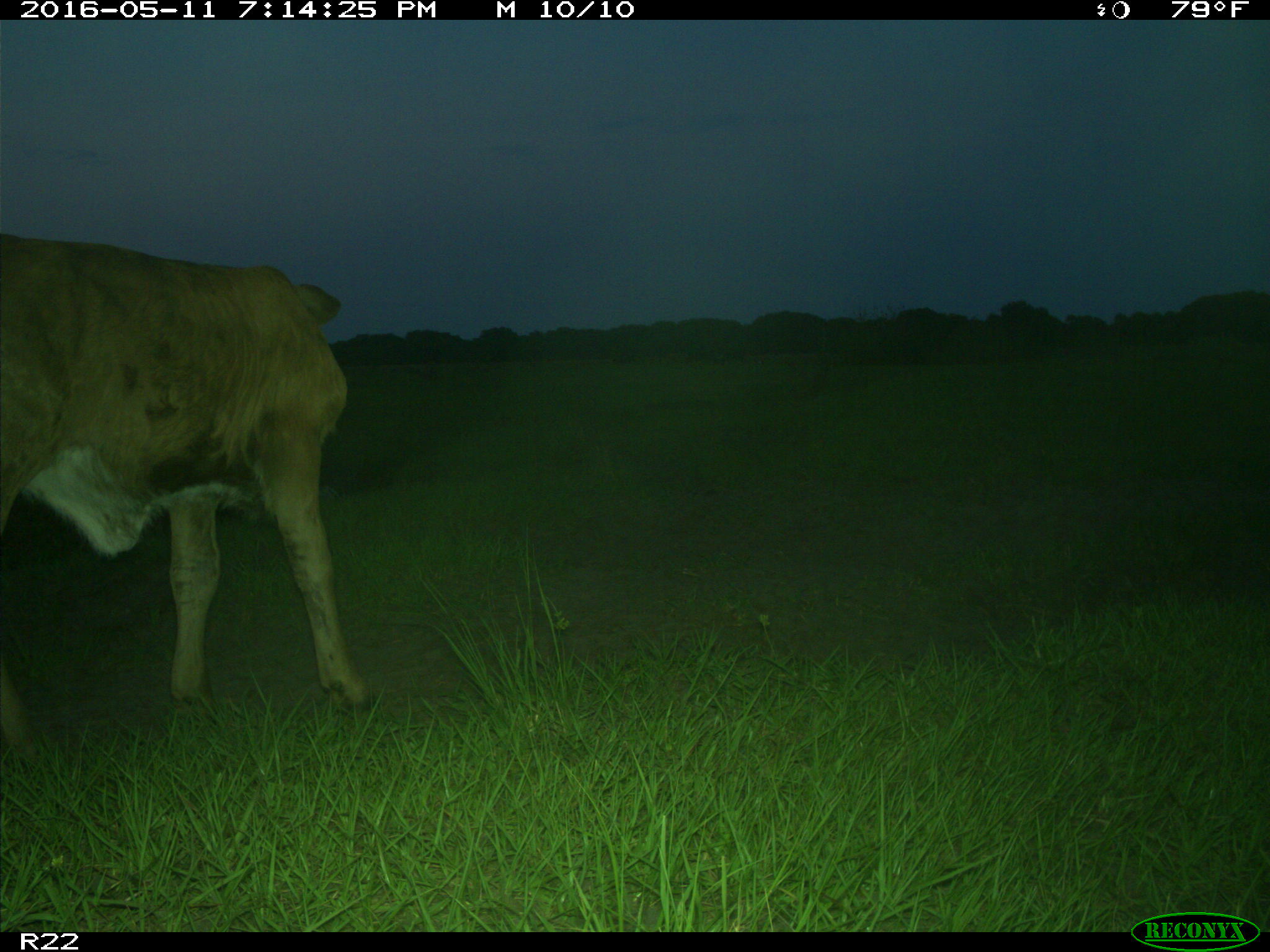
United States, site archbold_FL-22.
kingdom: Animalia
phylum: Chordata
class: Mammalia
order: Artiodactyla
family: Bovidae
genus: Bos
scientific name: Bos taurus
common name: domestic cow